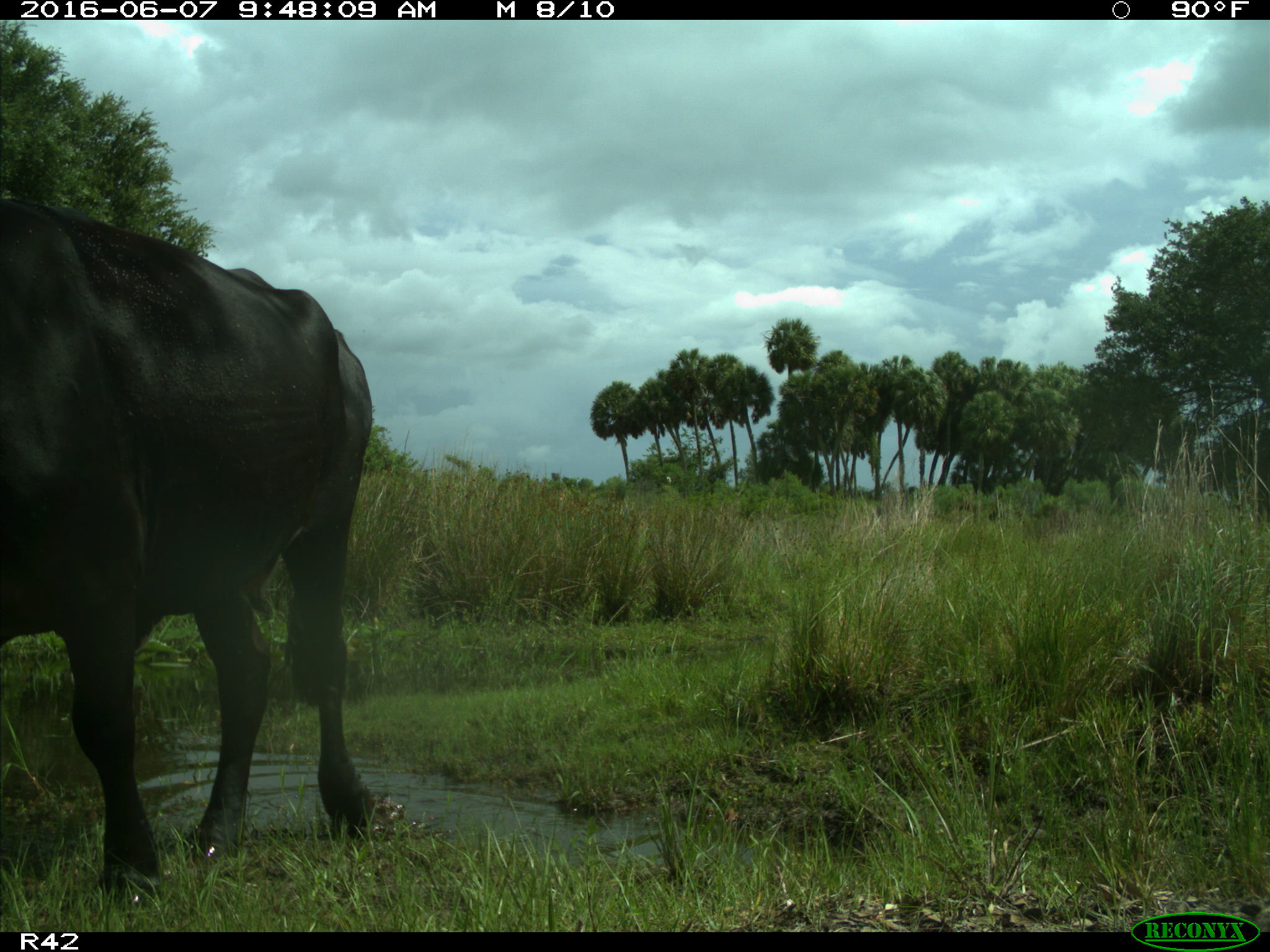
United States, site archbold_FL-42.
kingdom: Animalia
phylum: Chordata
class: Mammalia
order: Artiodactyla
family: Bovidae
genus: Bos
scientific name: Bos taurus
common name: domestic cow